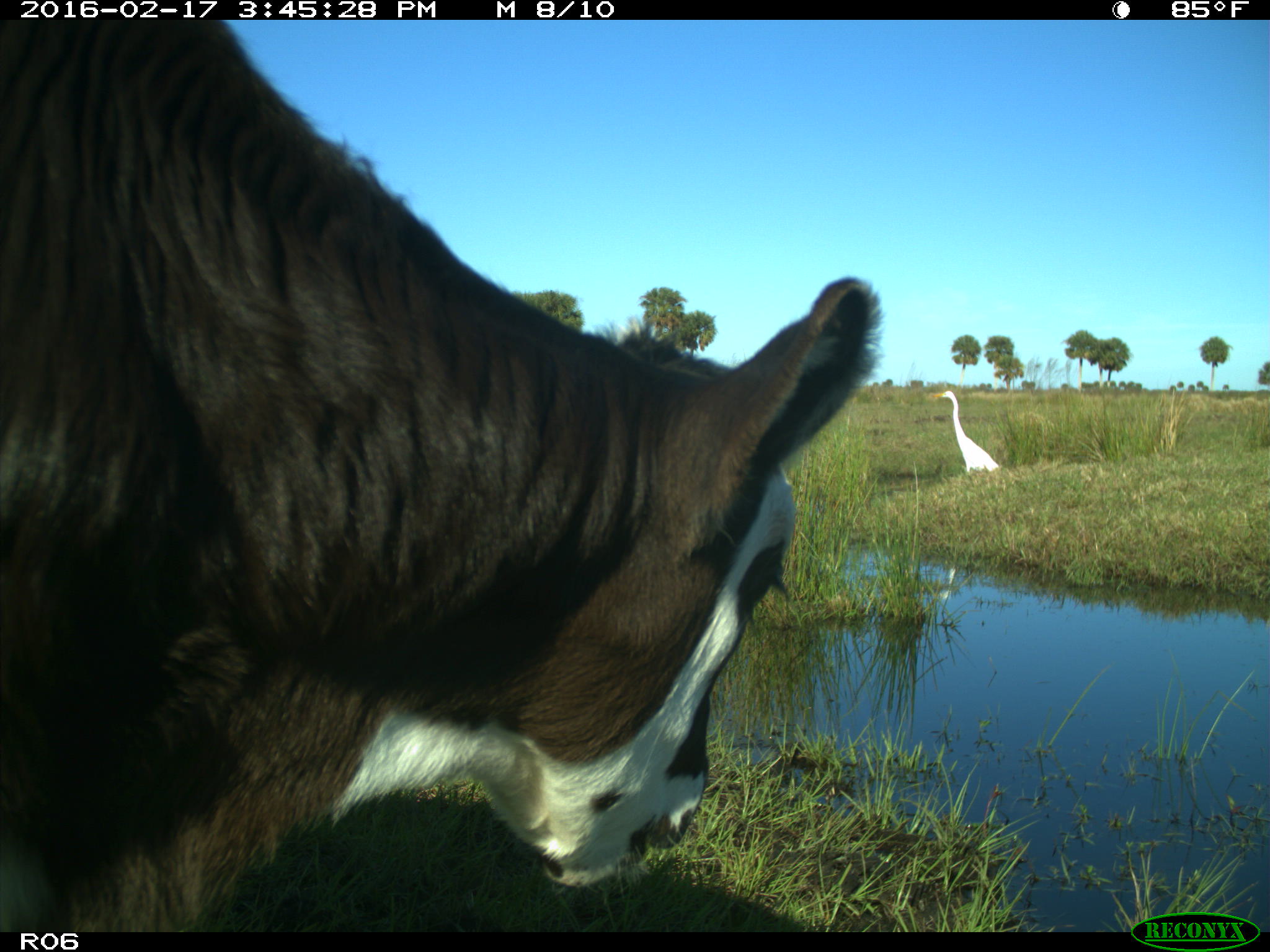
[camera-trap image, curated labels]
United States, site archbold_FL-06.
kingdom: Animalia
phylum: Chordata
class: Mammalia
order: Artiodactyla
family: Bovidae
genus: Bos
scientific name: Bos taurus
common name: domestic cow